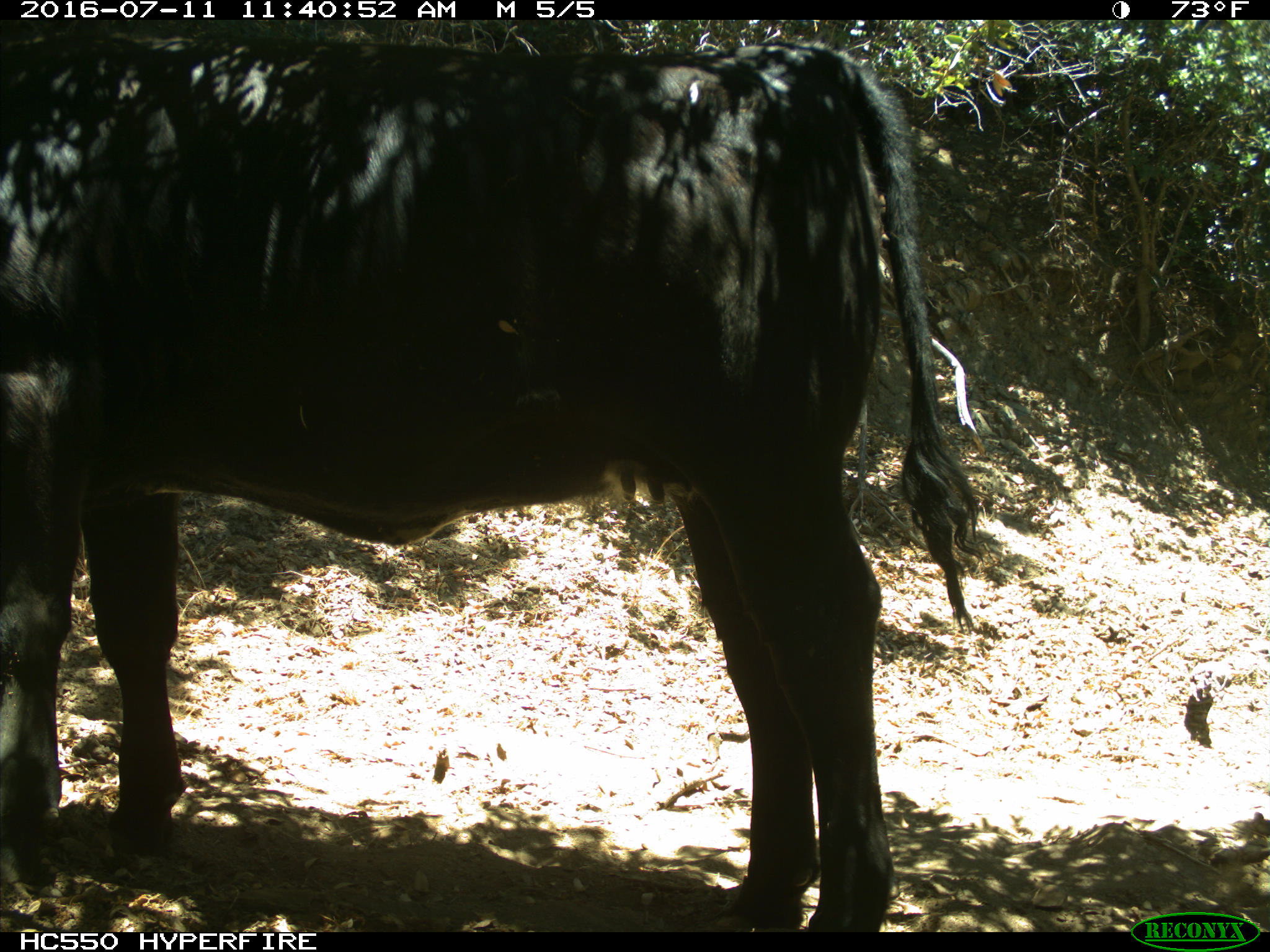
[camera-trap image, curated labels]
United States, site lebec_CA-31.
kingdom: Animalia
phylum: Chordata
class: Mammalia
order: Artiodactyla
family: Bovidae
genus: Bos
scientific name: Bos taurus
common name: domestic cow